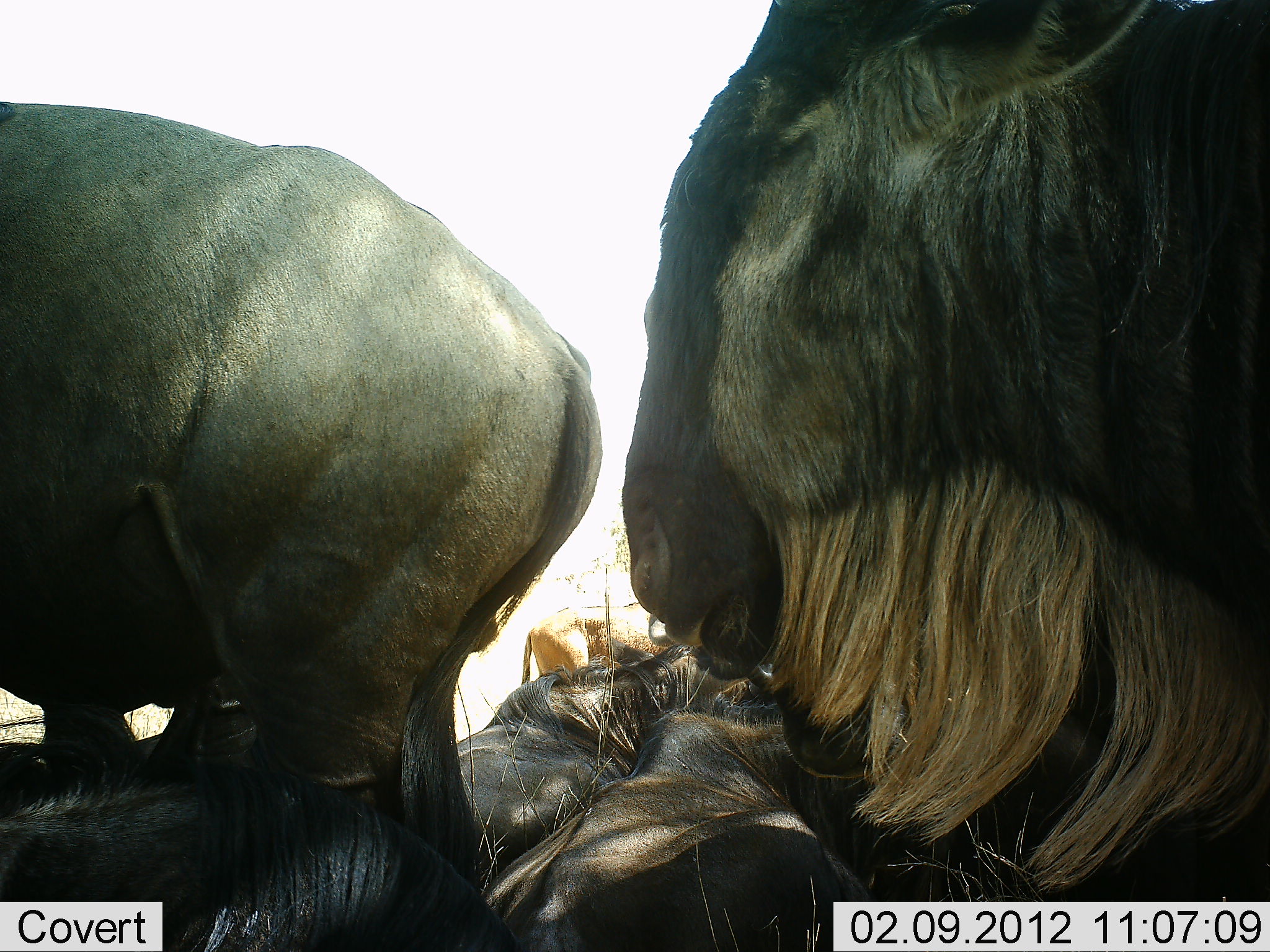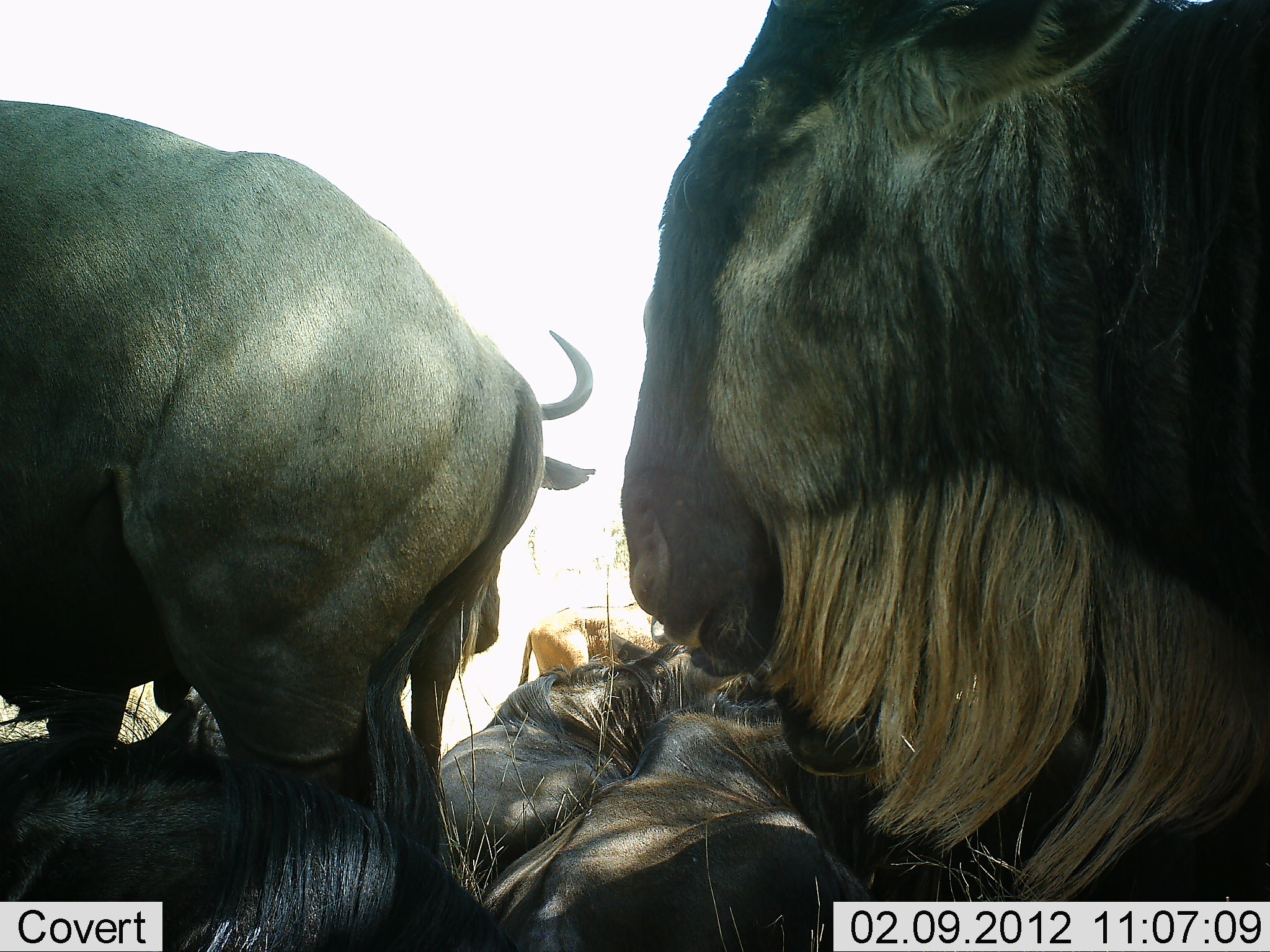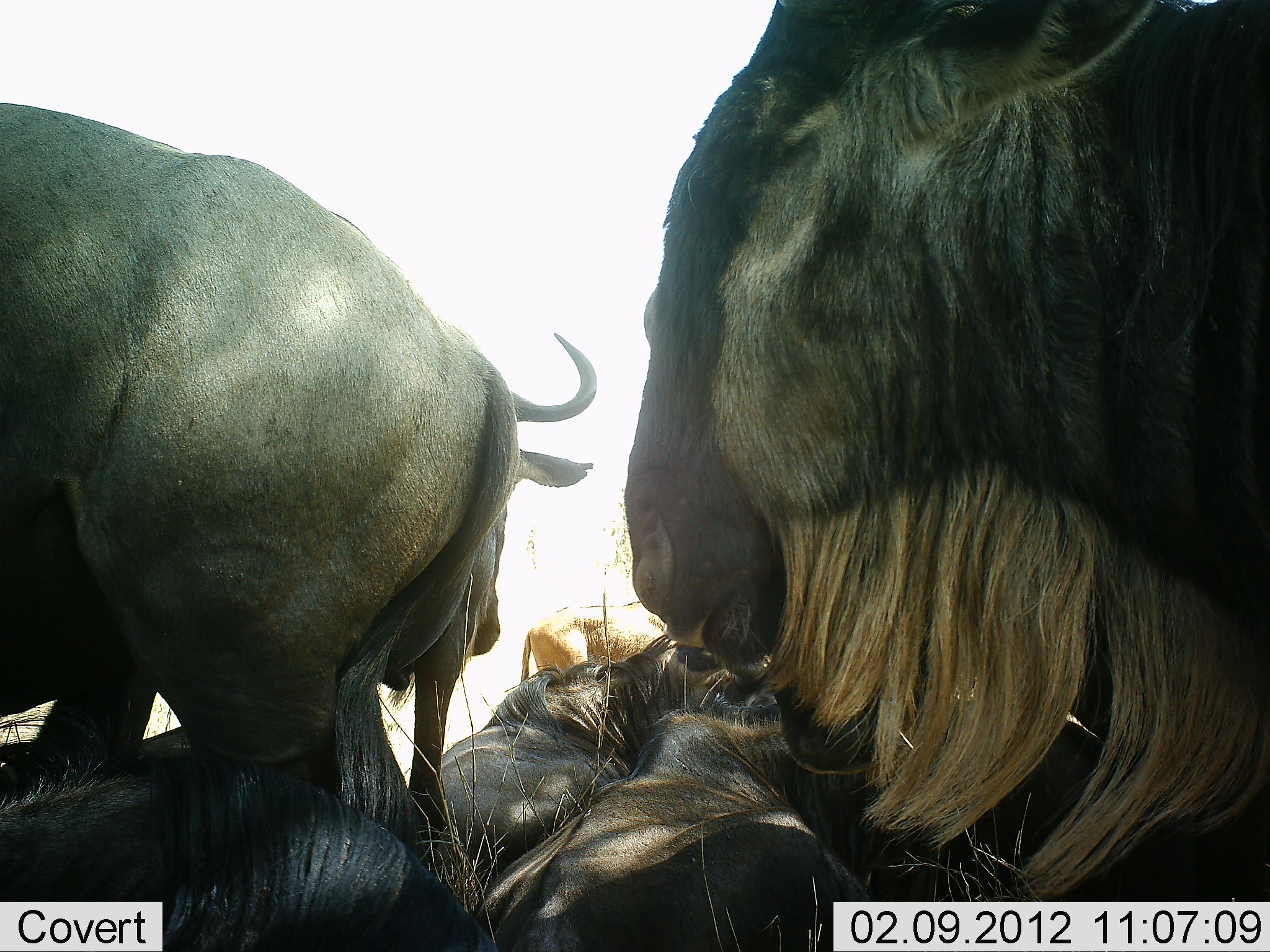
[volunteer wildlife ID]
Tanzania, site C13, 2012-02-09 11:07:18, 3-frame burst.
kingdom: Animalia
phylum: Chordata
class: Mammalia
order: Artiodactyla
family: Bovidae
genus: Connochaetes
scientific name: Connochaetes taurinus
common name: blue wildebeest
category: wildebeest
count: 6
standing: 78%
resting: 95%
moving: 14%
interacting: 5%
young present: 11%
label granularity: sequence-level